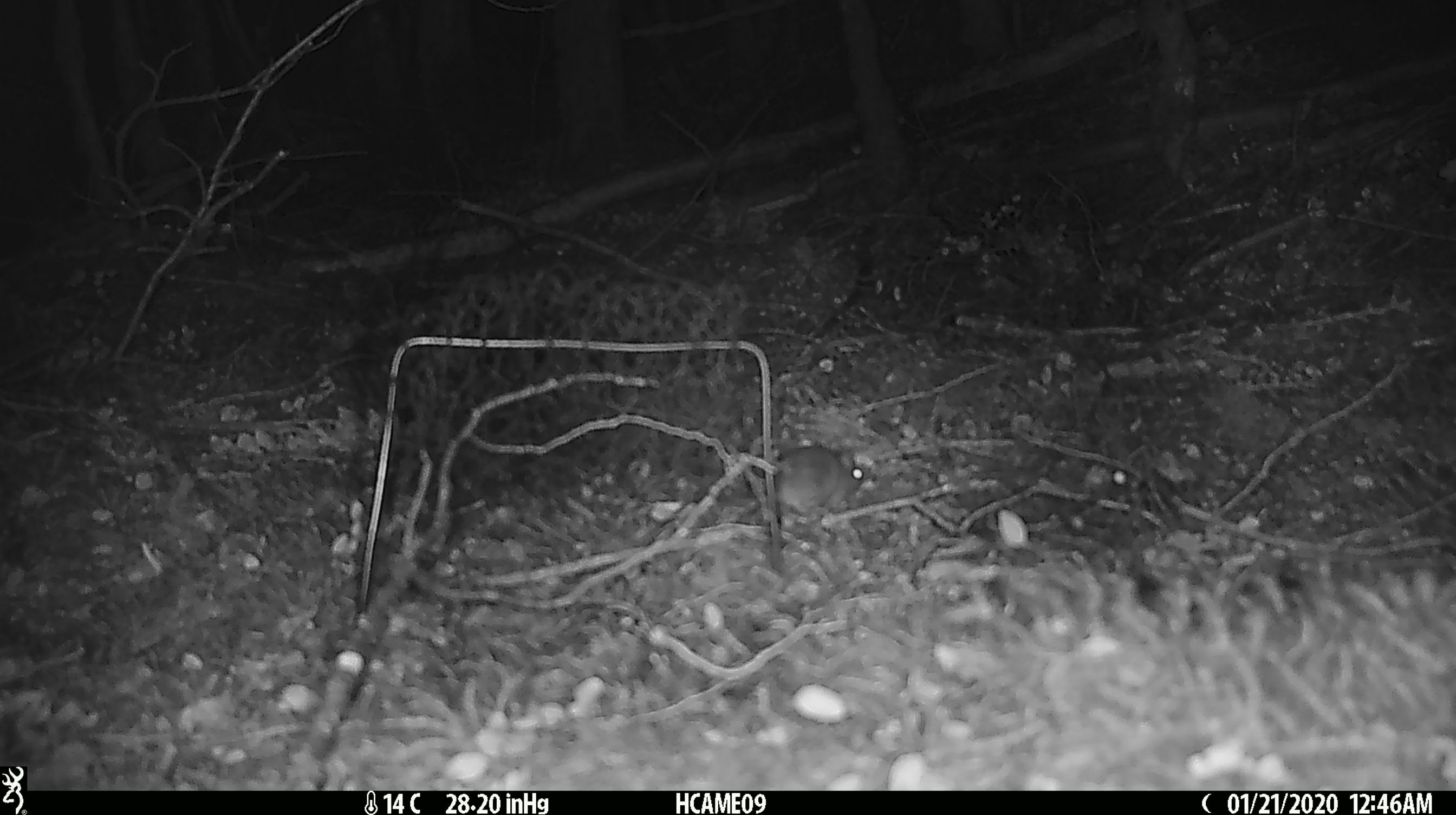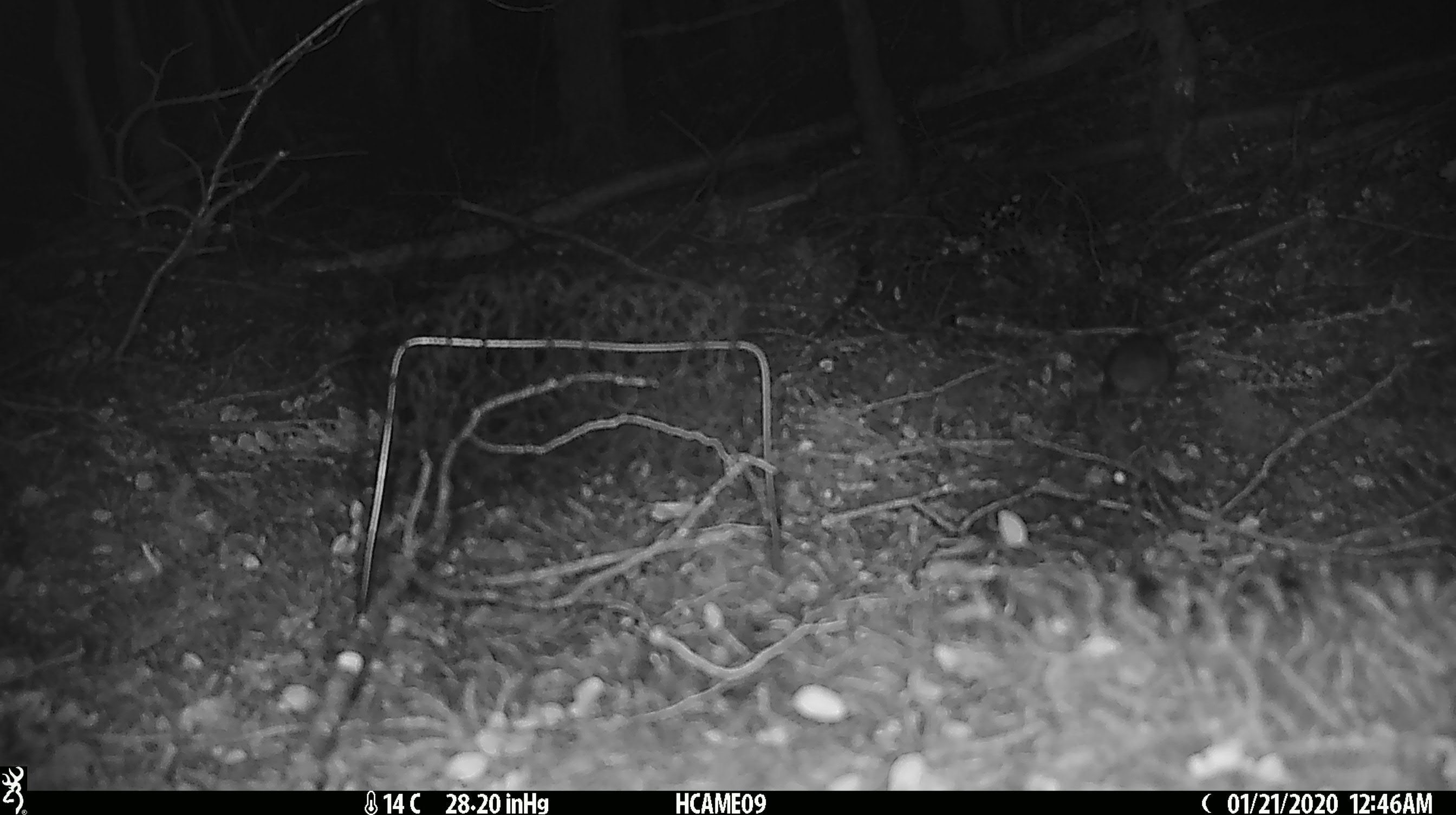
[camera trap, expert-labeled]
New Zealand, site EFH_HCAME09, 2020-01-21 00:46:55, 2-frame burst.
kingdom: Animalia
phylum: Chordata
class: Mammalia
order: Rodentia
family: Muridae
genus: Mus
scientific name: Mus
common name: mouse